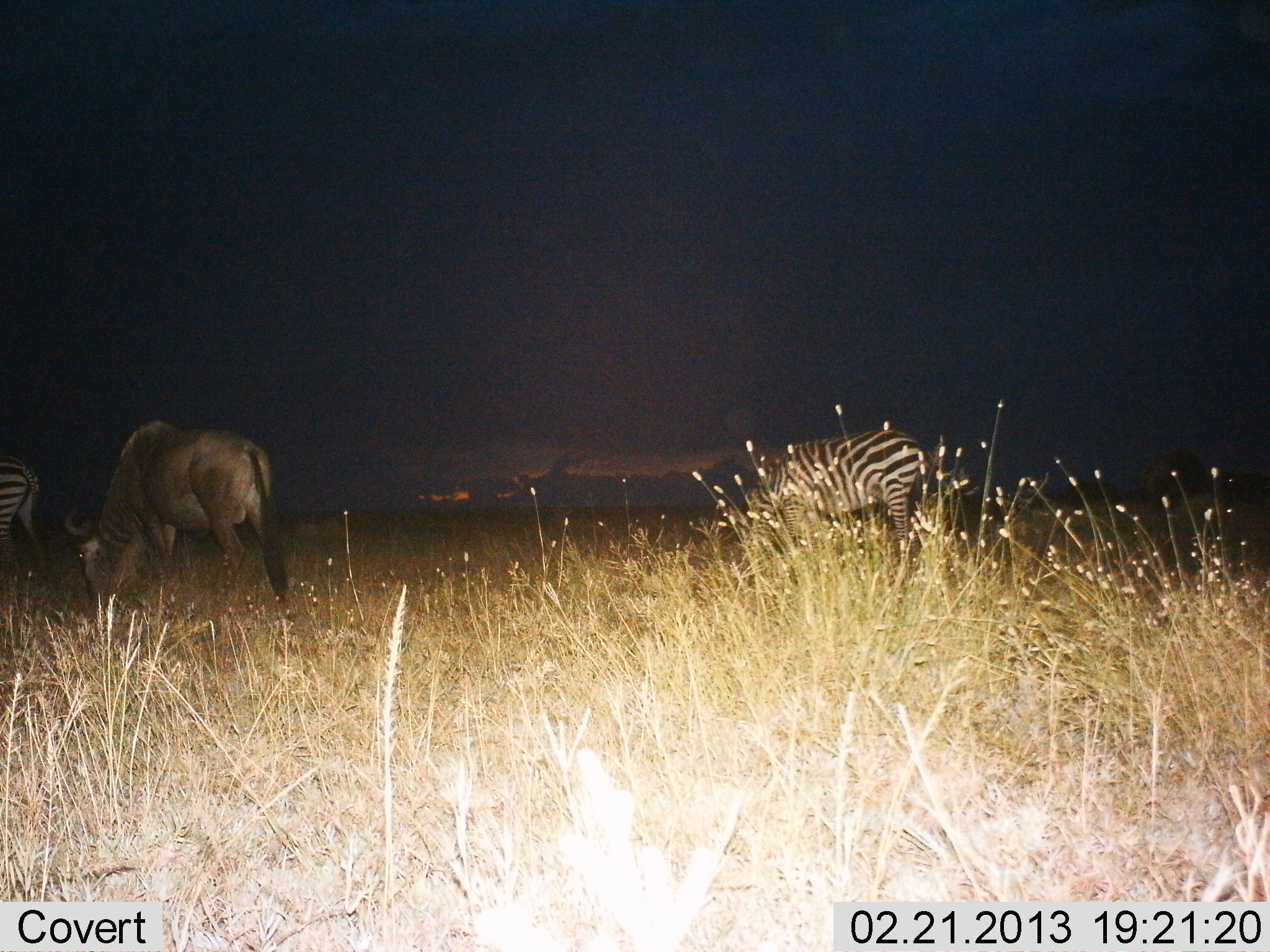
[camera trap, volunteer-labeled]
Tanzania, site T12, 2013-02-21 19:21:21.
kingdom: Animalia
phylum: Chordata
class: Mammalia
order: Artiodactyla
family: Bovidae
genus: Connochaetes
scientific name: Connochaetes taurinus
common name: blue wildebeest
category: wildebeest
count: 1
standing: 16%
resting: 0%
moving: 0%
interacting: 0%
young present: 0%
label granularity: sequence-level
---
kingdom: Animalia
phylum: Chordata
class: Mammalia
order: Perissodactyla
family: Equidae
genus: Equus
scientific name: Equus quagga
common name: plains zebra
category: zebra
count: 2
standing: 38%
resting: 0%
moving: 0%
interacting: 0%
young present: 0%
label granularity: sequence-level